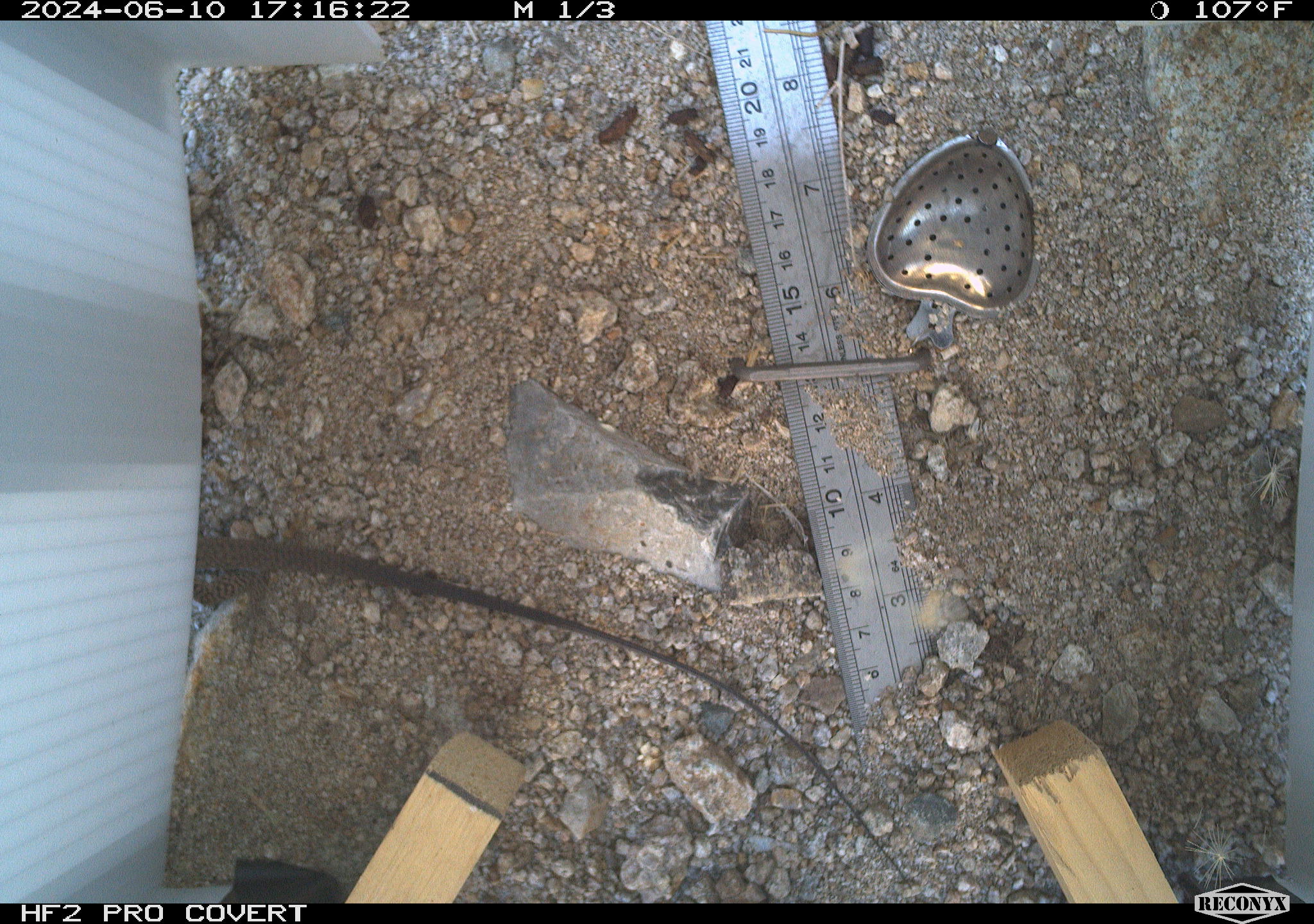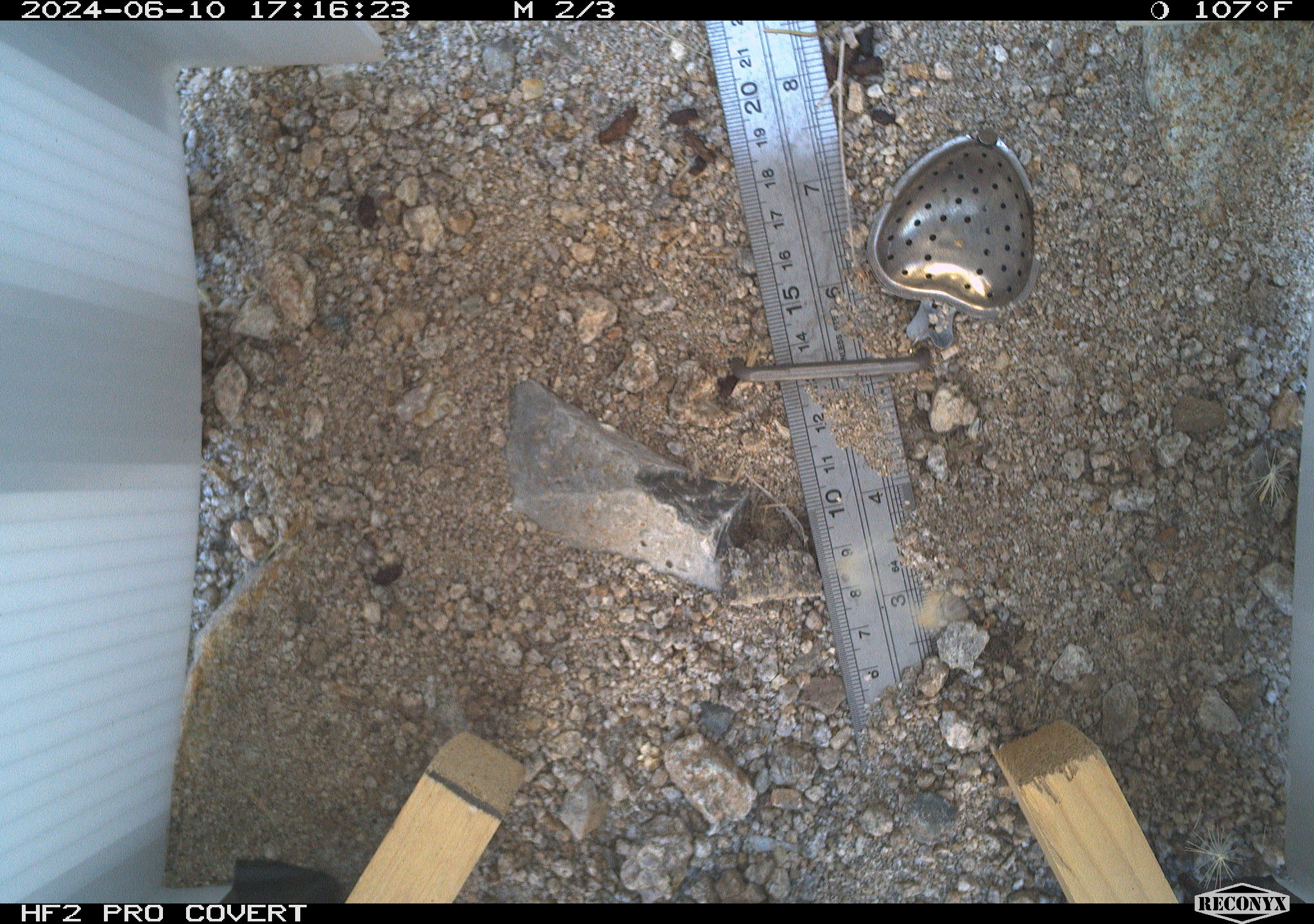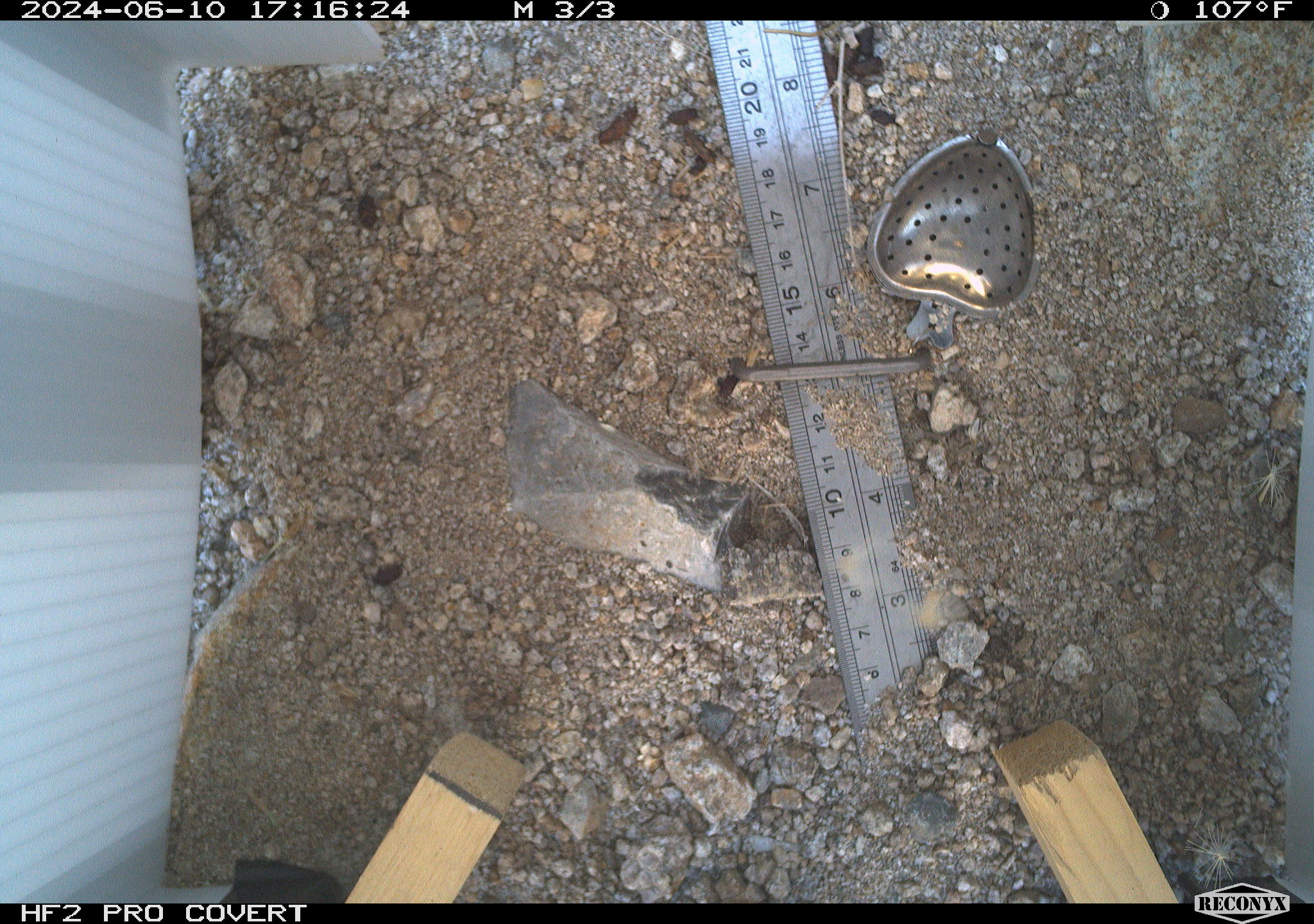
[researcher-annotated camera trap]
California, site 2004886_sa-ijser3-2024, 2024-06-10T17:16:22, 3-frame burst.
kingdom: Animalia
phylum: Chordata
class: Reptilia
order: Squamata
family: Teiidae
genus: Aspidoscelis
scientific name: Aspidoscelis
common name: whiptail lizards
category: aspidoscelis species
Aspidoscelis species (whiptail lizards) (Aspidoscelis).